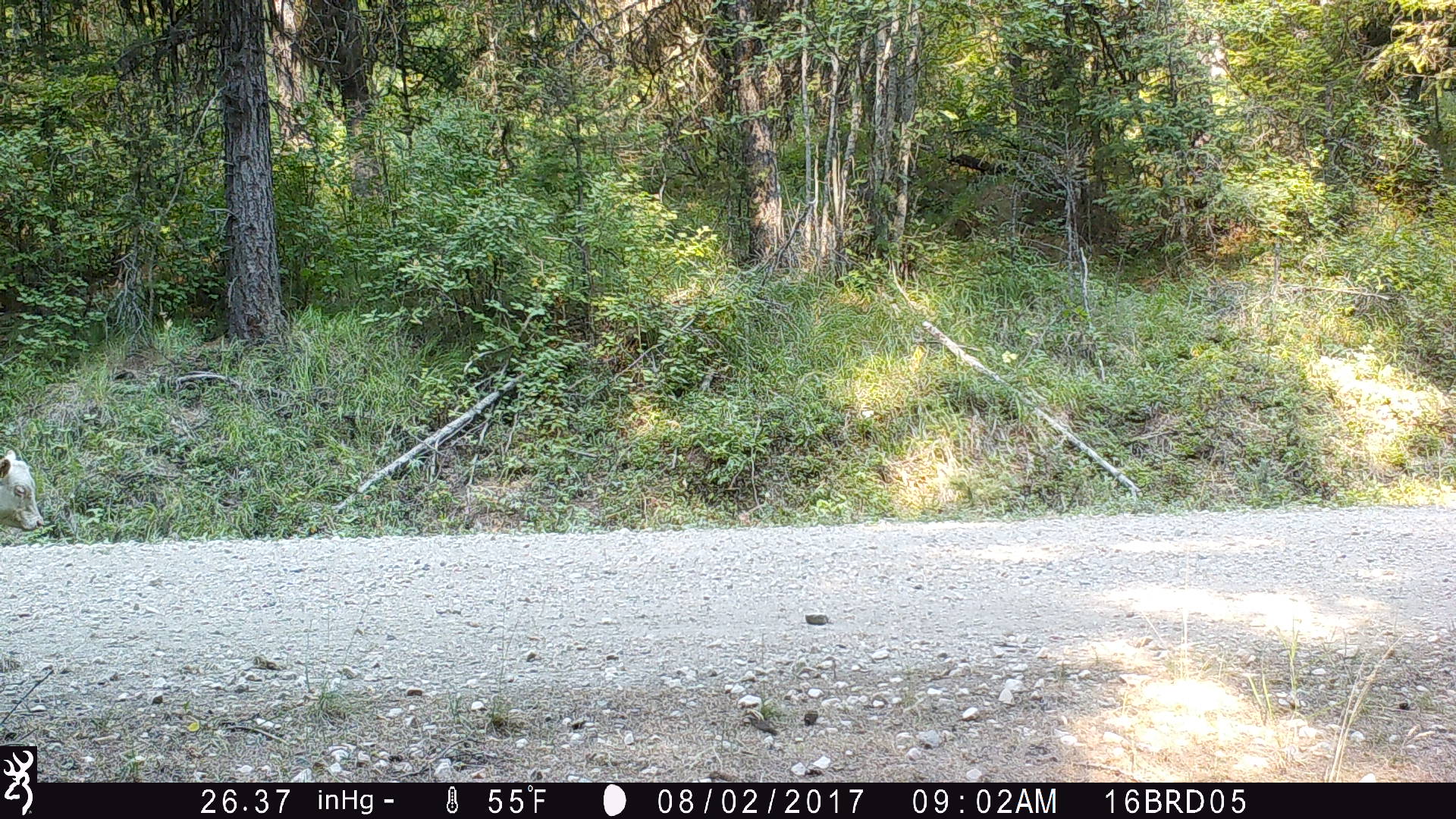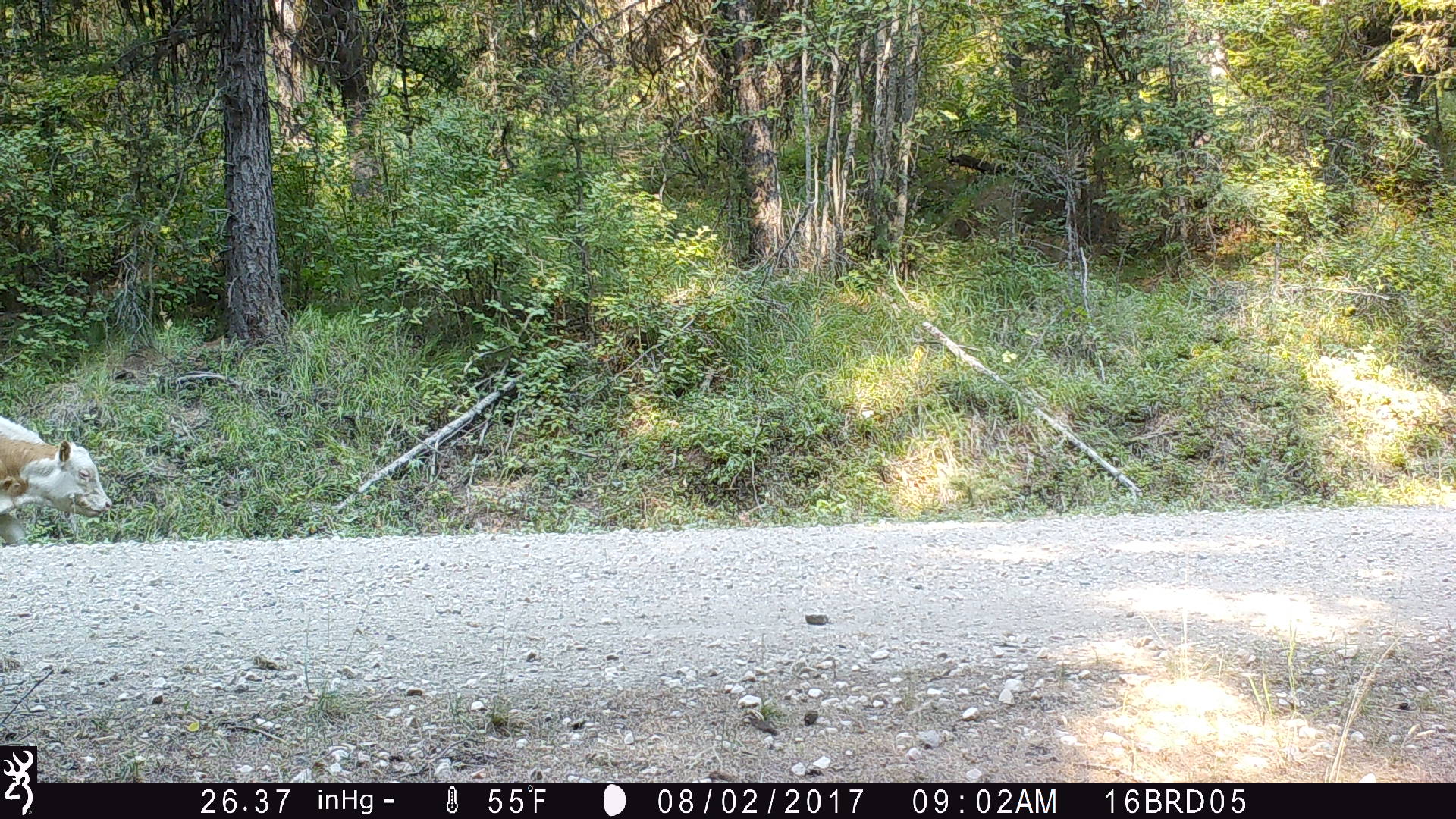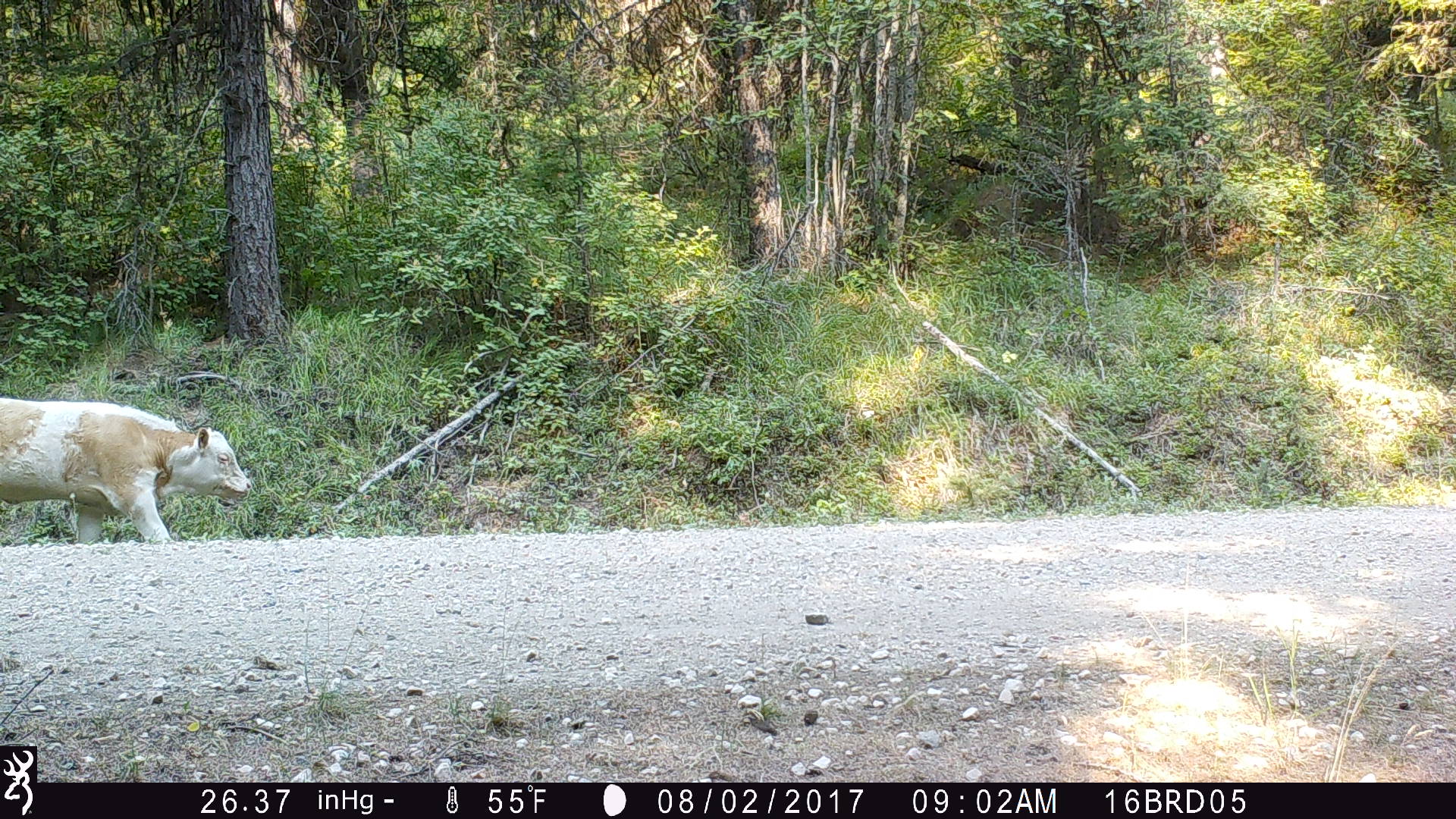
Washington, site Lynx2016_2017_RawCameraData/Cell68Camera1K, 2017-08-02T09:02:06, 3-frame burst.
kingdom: Animalia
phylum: Chordata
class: Mammalia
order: Artiodactyla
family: Bovidae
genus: Bos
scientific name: Bos taurus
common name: domestic cattle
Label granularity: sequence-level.